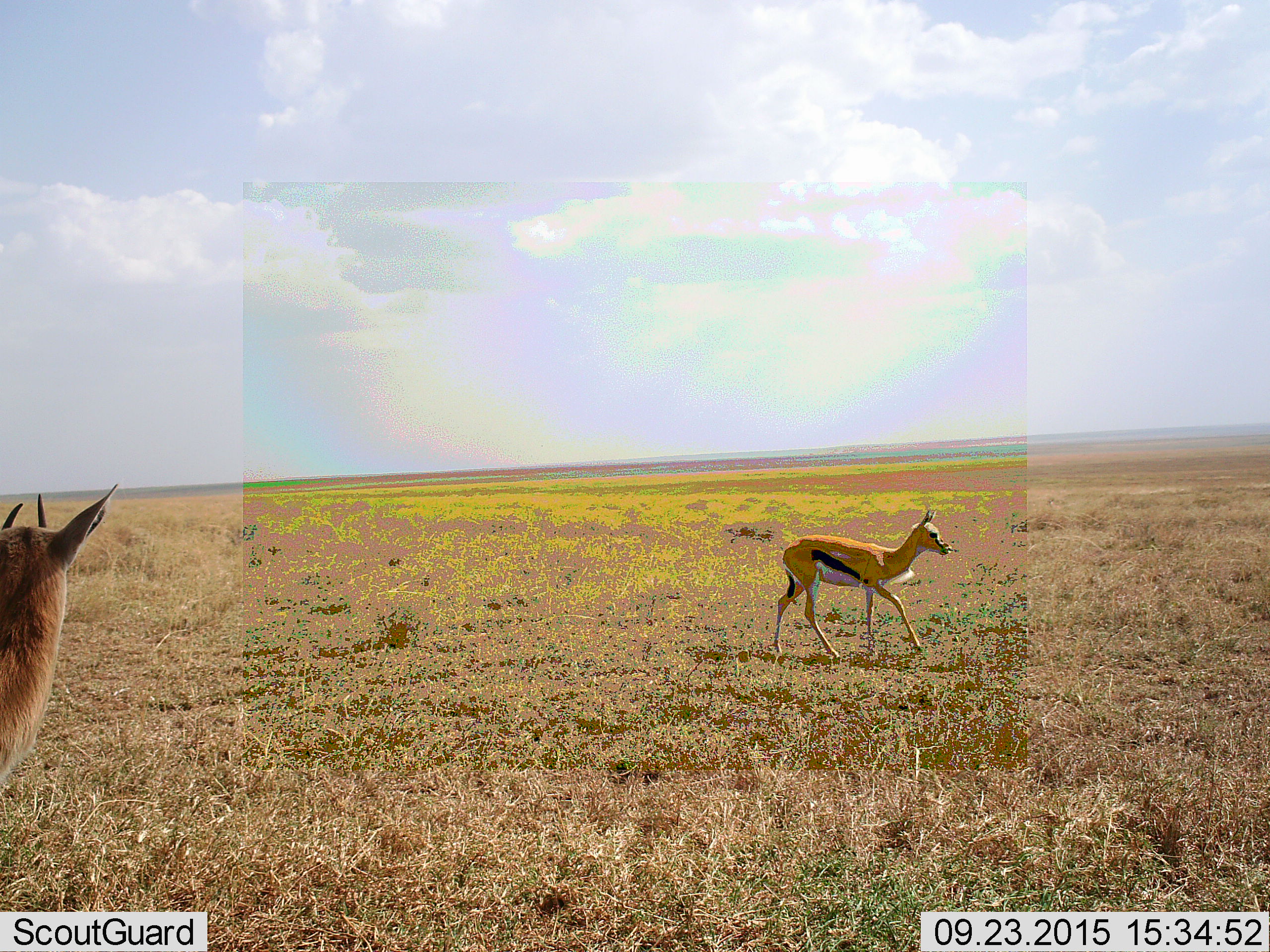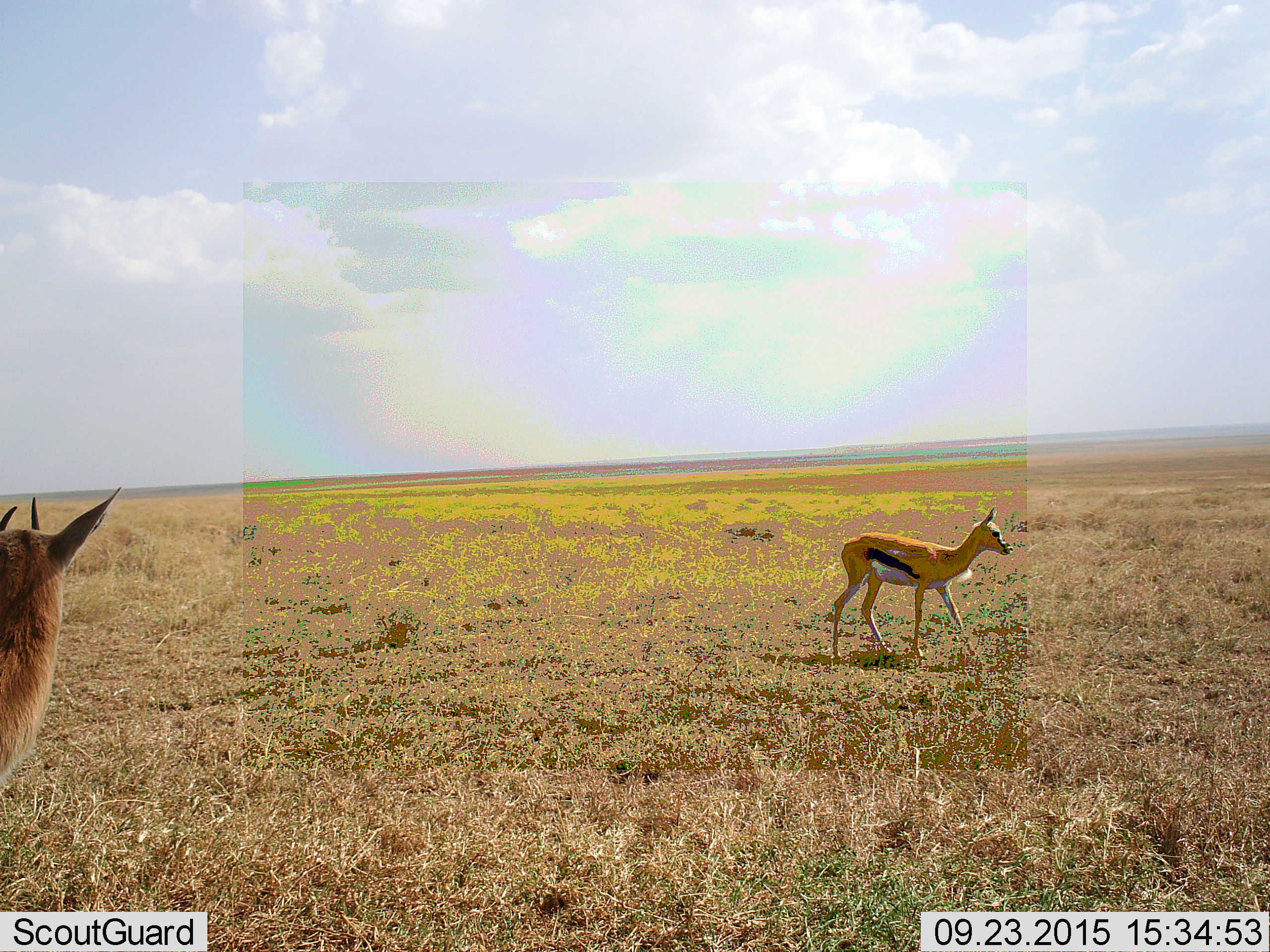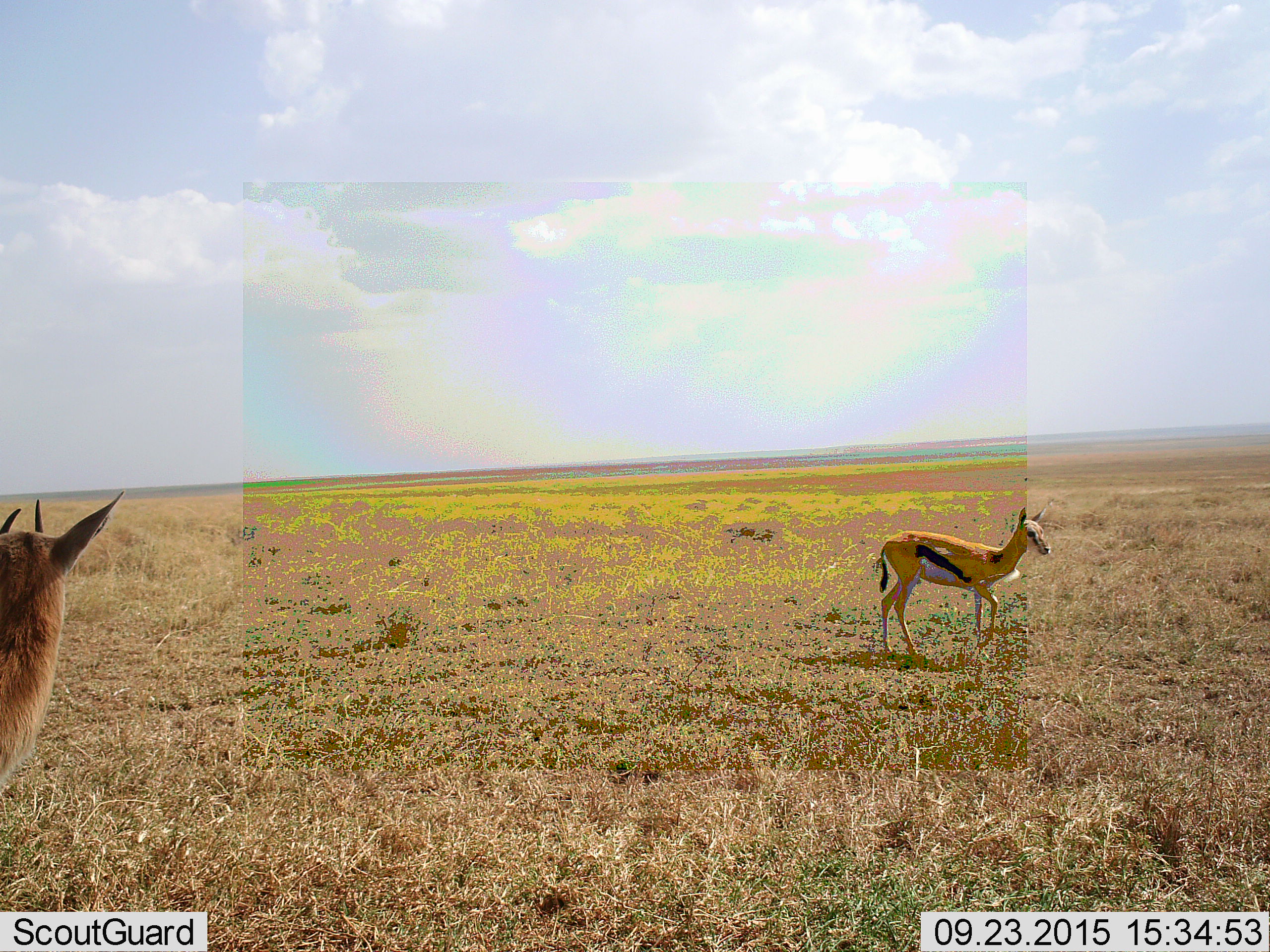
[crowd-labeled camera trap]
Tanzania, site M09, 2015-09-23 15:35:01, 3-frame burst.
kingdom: Animalia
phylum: Chordata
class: Mammalia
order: Artiodactyla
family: Bovidae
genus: Eudorcas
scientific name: Eudorcas thomsonii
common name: thomson's gazelle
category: gazellethomsons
Gazellethomsons (thomson's gazelle) (Eudorcas thomsonii), count 2. Behavior (volunteer vote fractions): standing 70%, resting 0%, moving 90%, interacting 10%. Young present (vote fraction): 0%. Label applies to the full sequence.